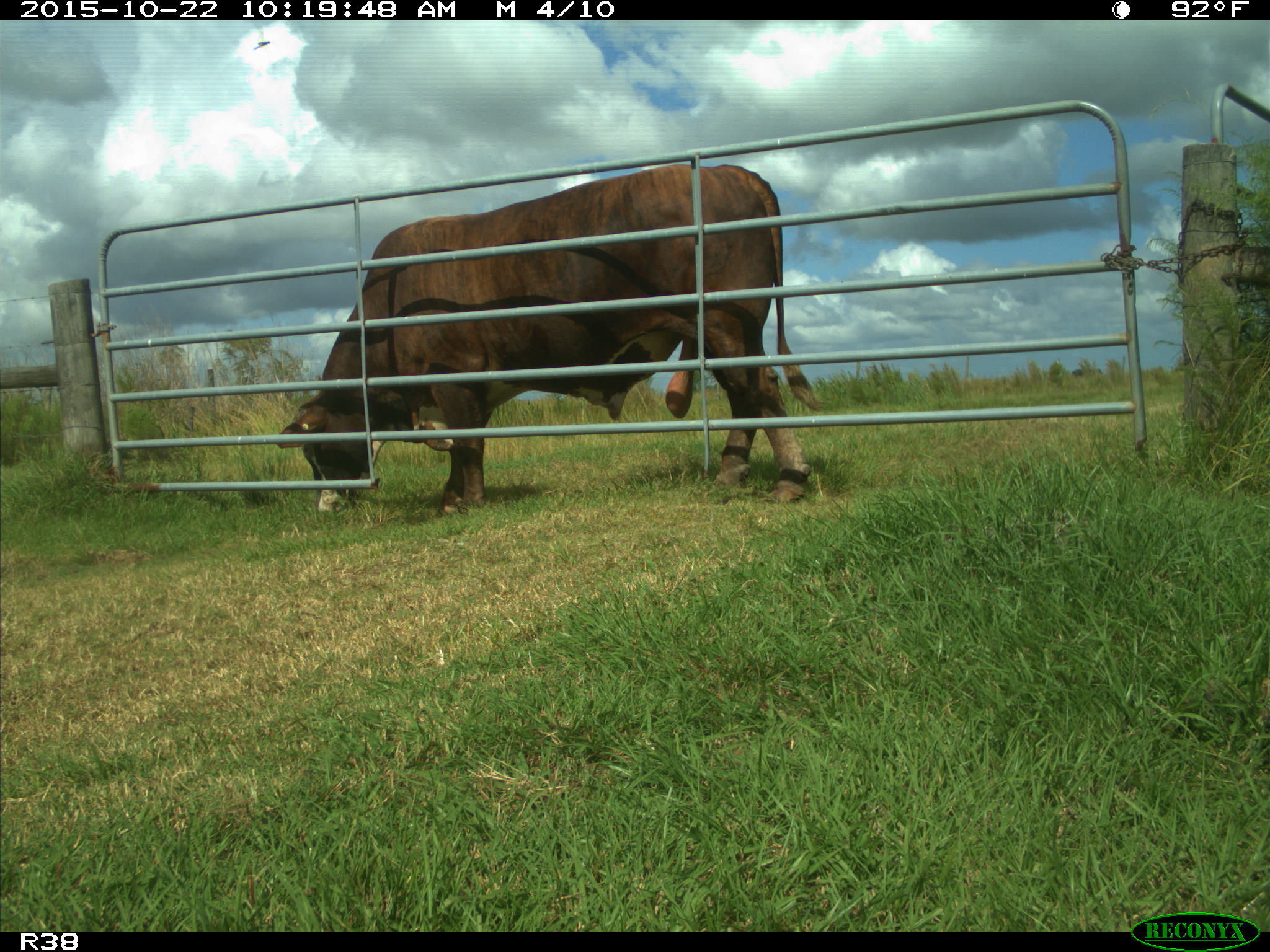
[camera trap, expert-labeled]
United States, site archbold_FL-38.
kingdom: Animalia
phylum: Chordata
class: Mammalia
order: Artiodactyla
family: Bovidae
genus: Bos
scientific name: Bos taurus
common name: domestic cow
Bos taurus (domestic cow).